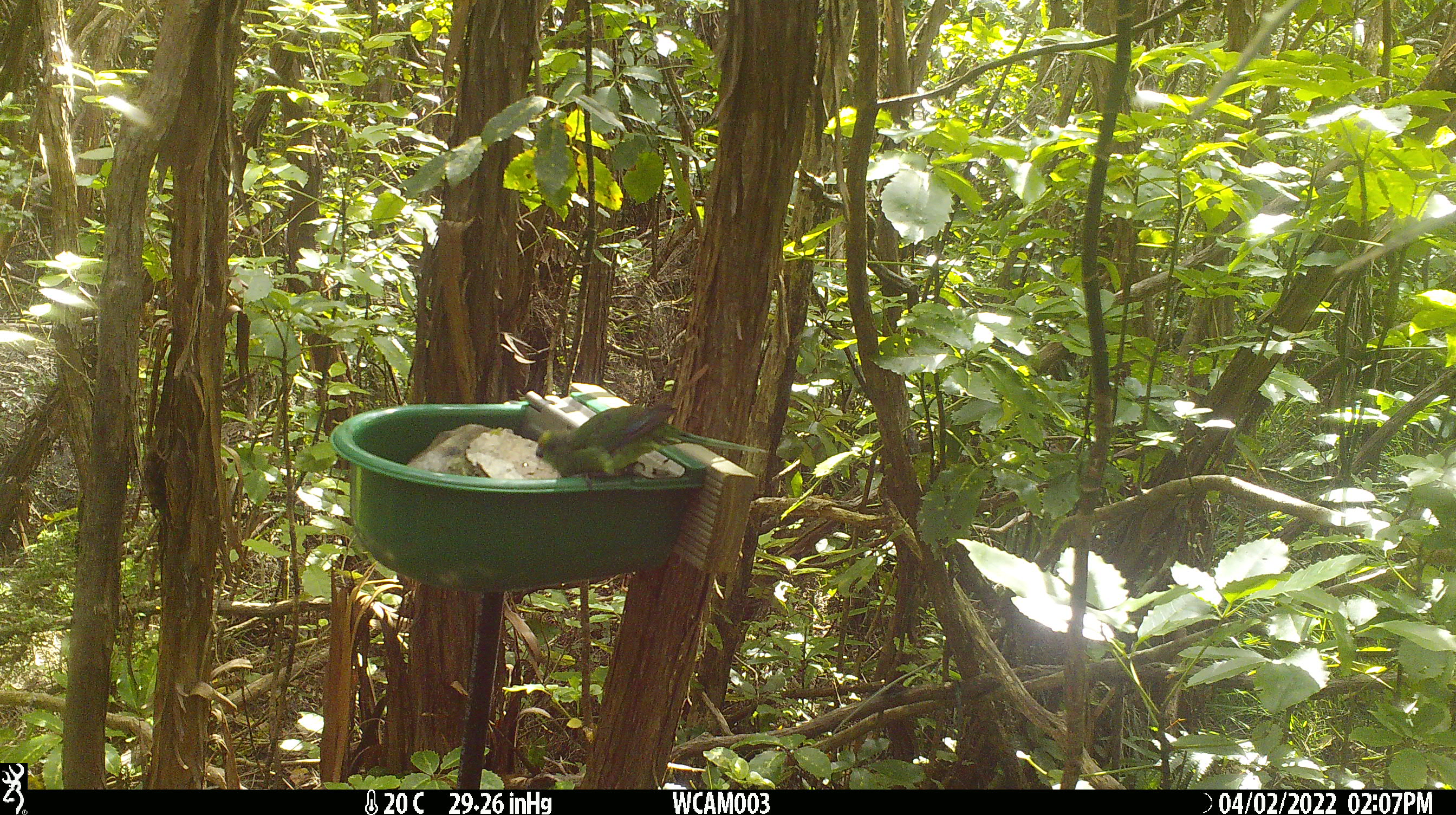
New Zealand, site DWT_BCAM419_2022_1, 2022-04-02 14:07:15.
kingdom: Animalia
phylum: Chordata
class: Aves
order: Psittaciformes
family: Psittaculidae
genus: Cyanoramphus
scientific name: Cyanoramphus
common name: parakeet